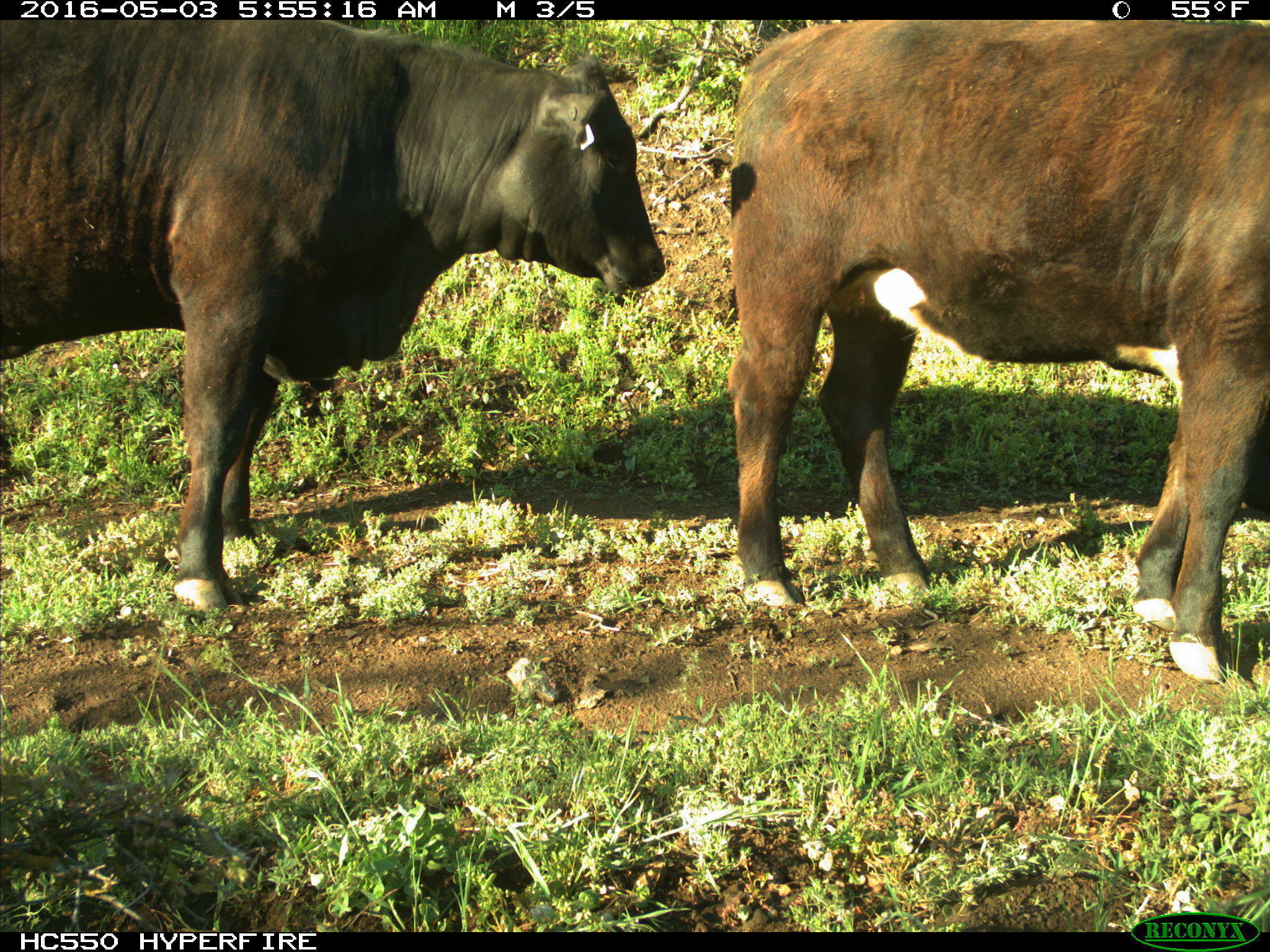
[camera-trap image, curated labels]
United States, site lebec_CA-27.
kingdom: Animalia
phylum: Chordata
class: Mammalia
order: Artiodactyla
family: Bovidae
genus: Bos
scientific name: Bos taurus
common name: domestic cow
Bos taurus (domestic cow).